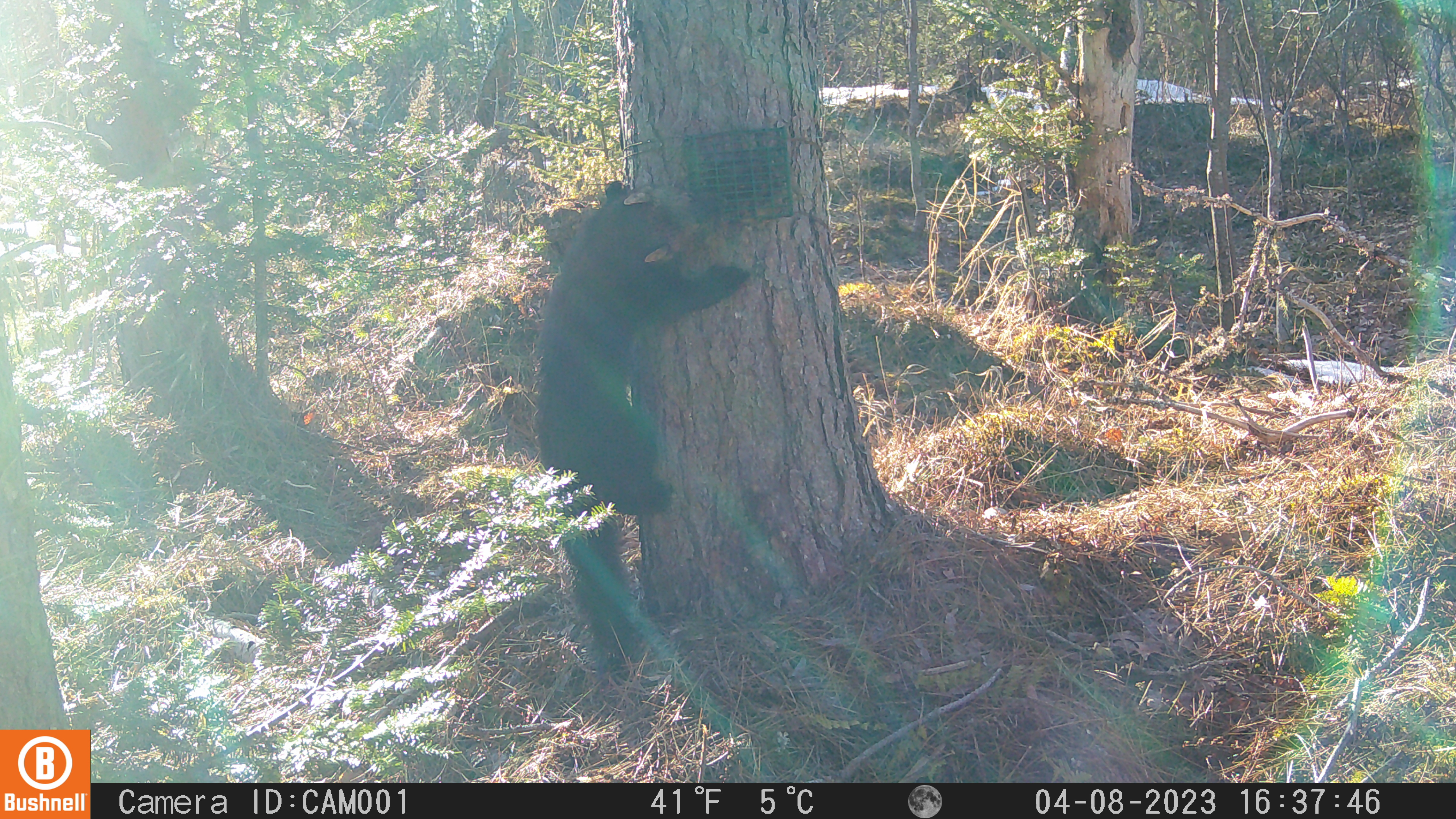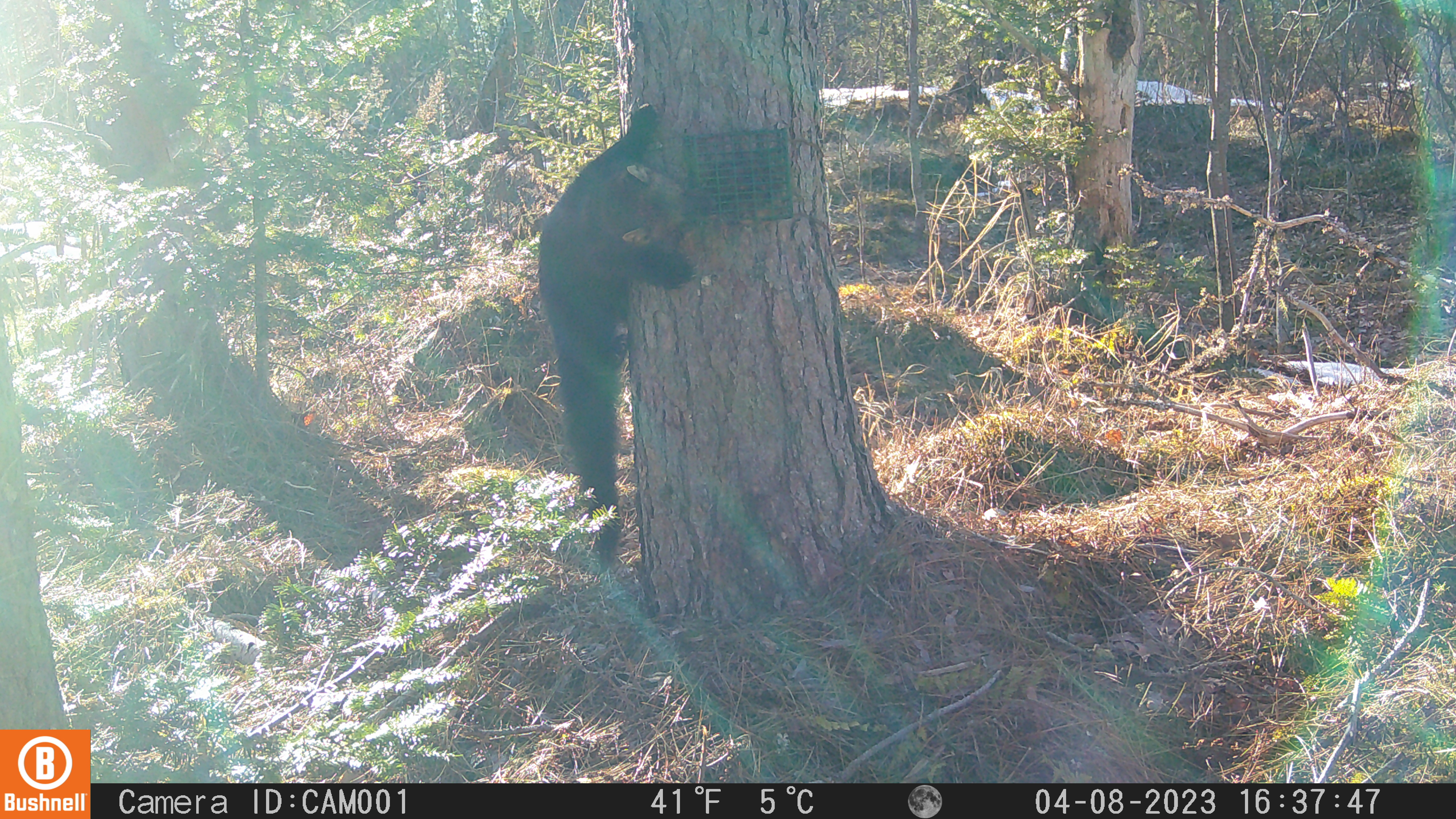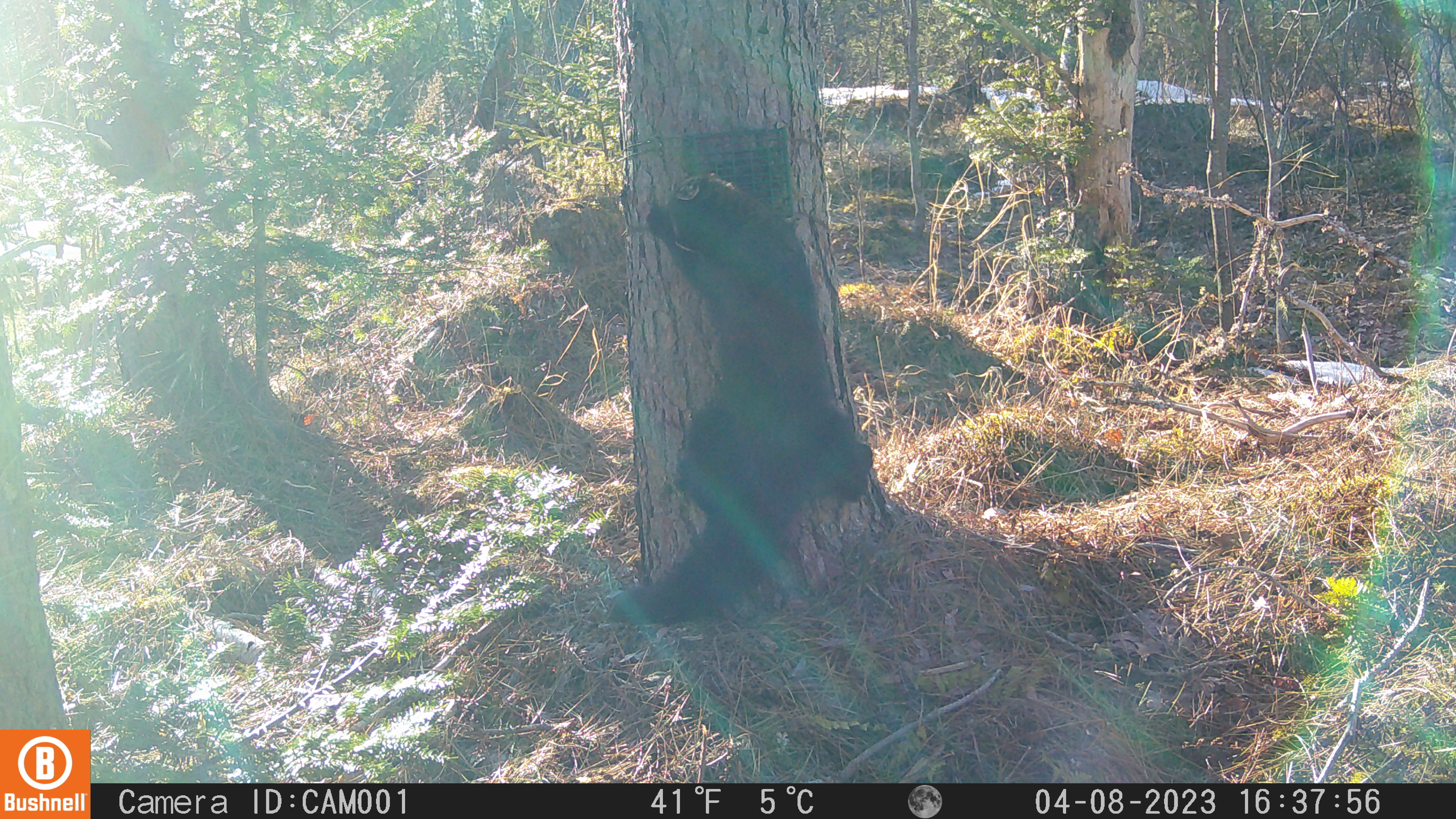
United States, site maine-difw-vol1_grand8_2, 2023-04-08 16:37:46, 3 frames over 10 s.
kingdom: Animalia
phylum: Chordata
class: Mammalia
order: Carnivora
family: Mustelidae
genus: Pekania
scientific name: Pekania pennanti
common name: fisher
Fisher (Pekania pennanti).